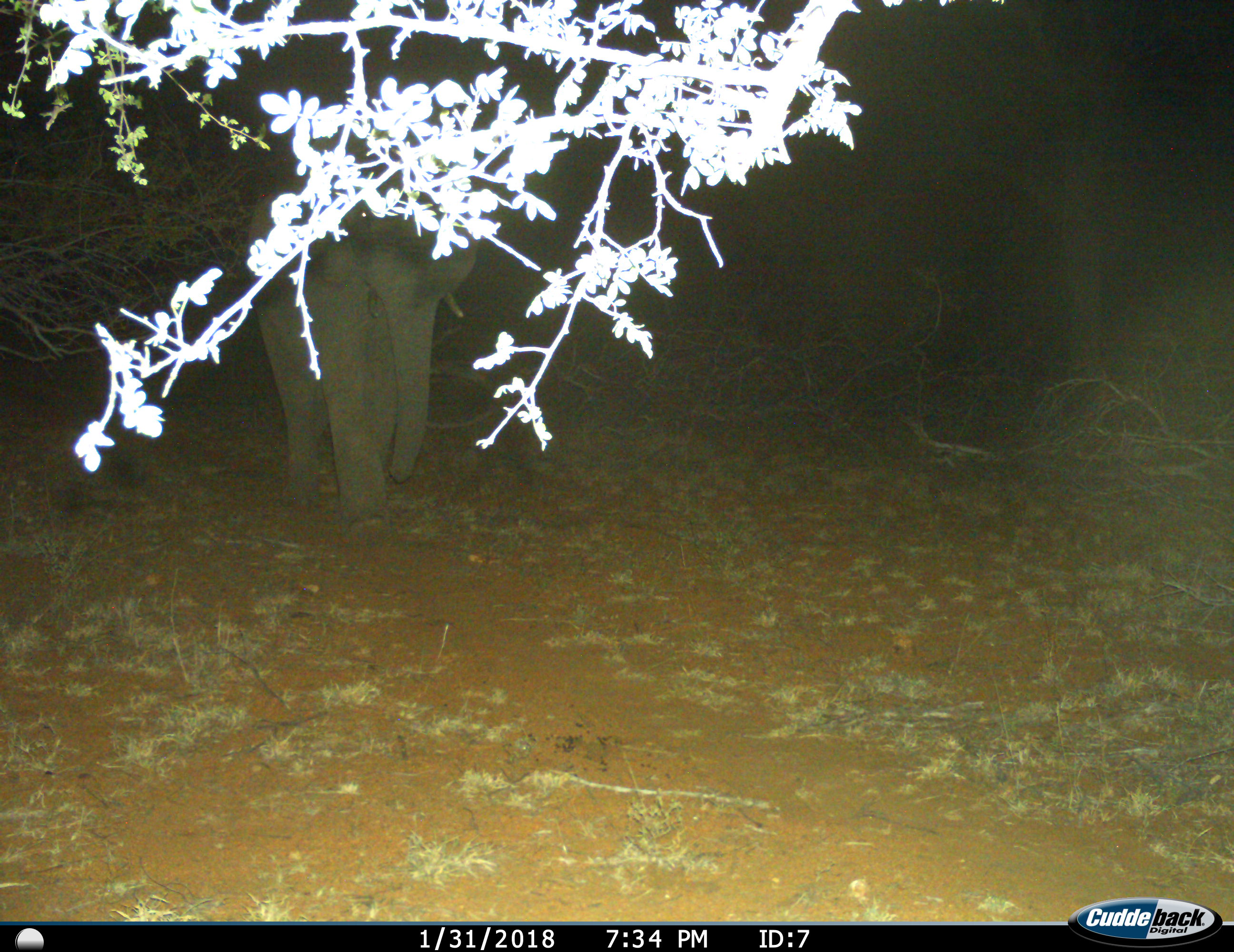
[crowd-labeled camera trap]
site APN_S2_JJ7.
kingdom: Animalia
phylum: Chordata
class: Mammalia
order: Proboscidea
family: Elephantidae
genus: Loxodonta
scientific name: Loxodonta africana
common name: african bush elephant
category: elephant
Elephant (african bush elephant) (Loxodonta africana), count 1. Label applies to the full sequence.